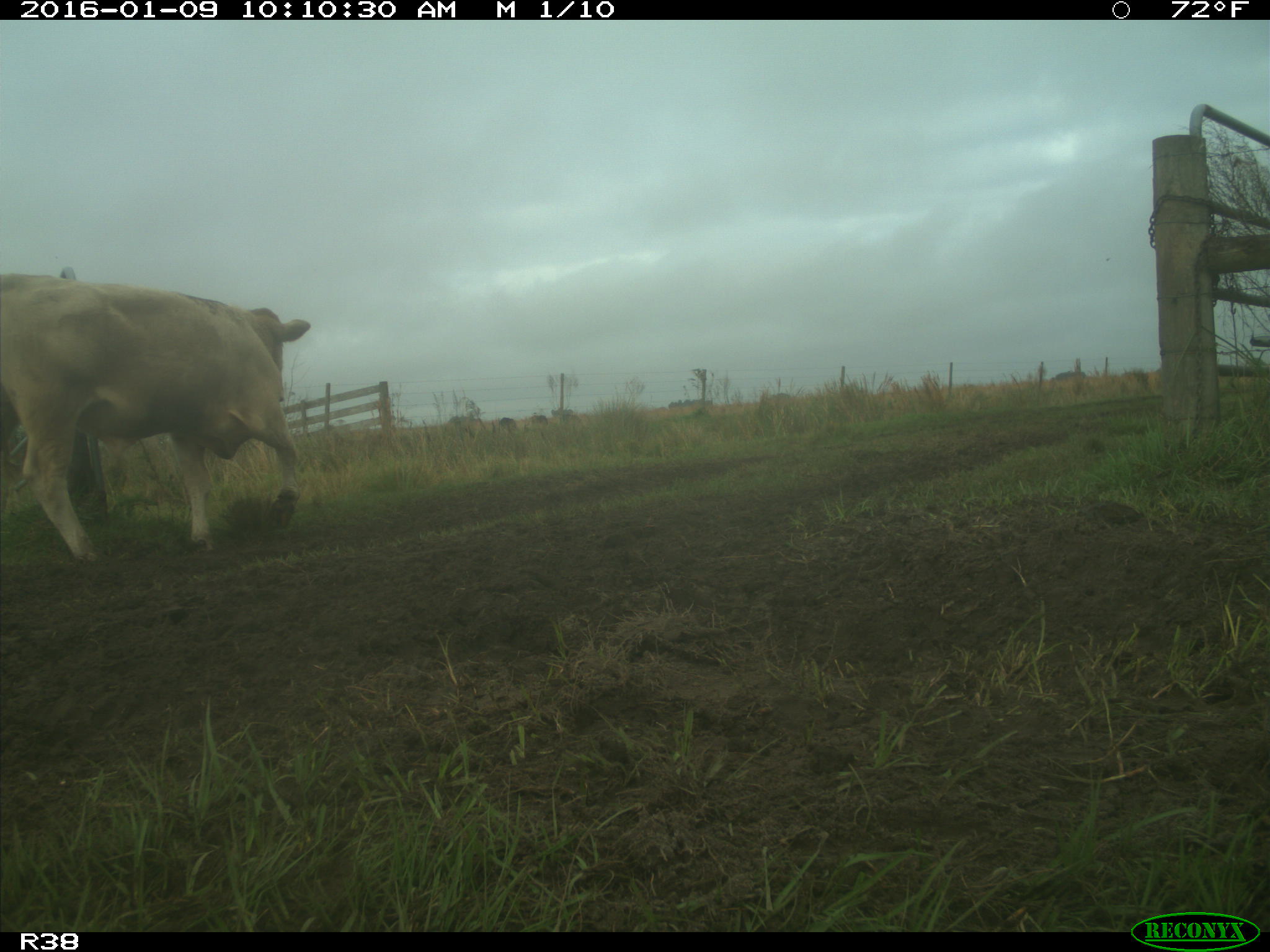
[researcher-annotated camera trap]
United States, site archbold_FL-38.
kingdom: Animalia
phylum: Chordata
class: Mammalia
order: Artiodactyla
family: Bovidae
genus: Bos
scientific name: Bos taurus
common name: domestic cow